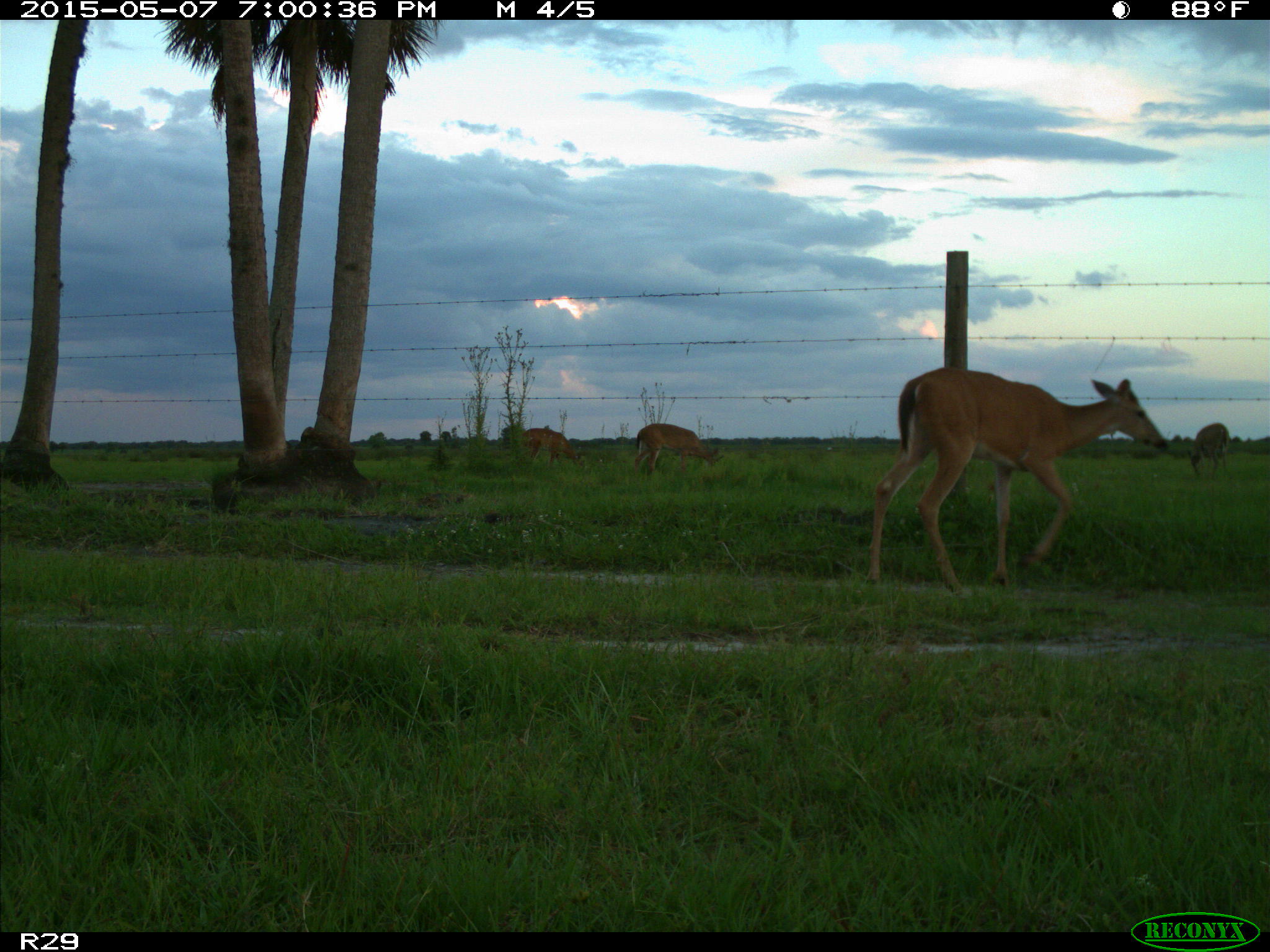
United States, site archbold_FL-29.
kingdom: Animalia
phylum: Chordata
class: Mammalia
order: Artiodactyla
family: Cervidae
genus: Odocoileus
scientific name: Odocoileus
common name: deer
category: unidentified deer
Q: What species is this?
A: Unidentified deer (deer) (Odocoileus).